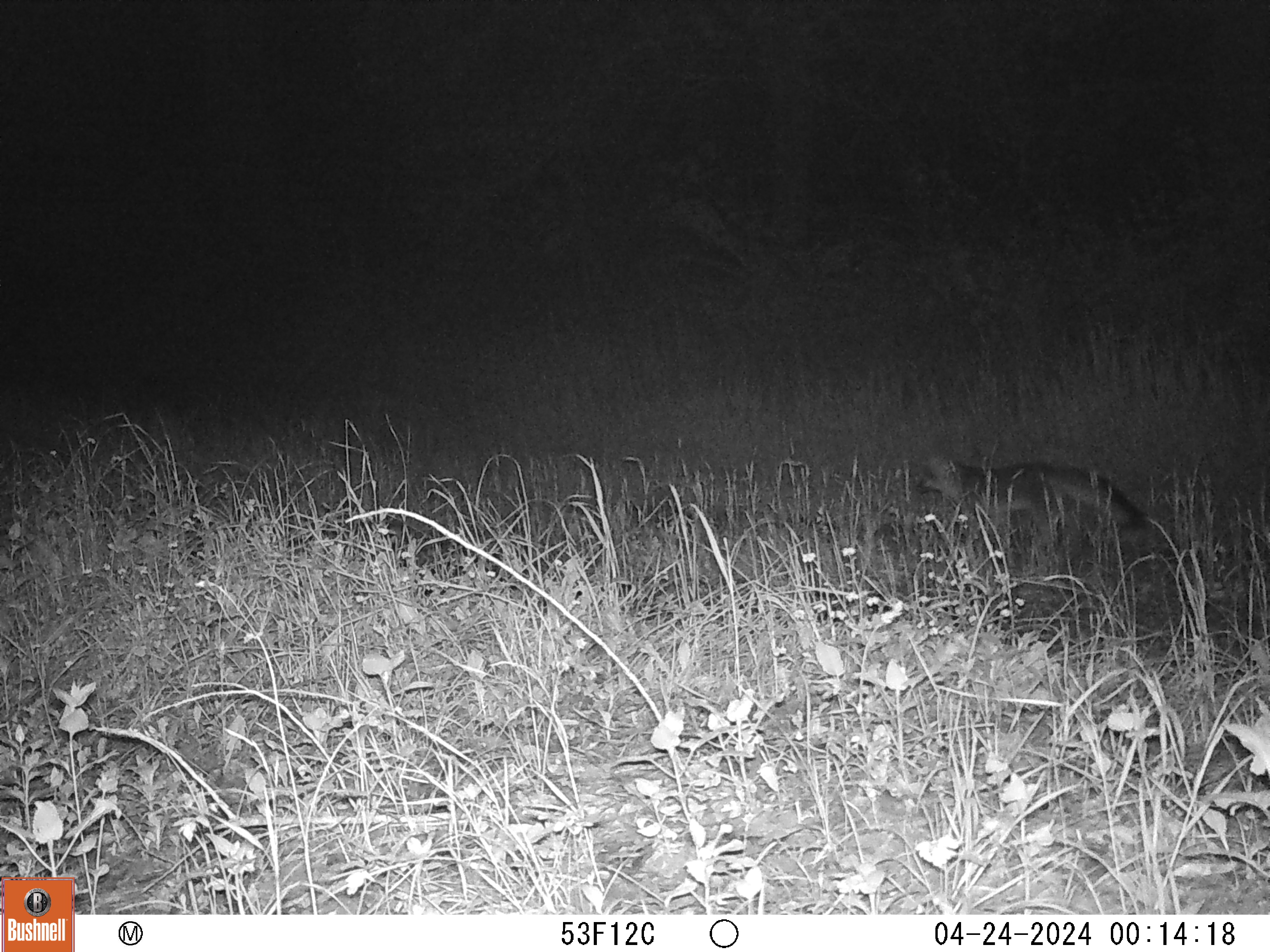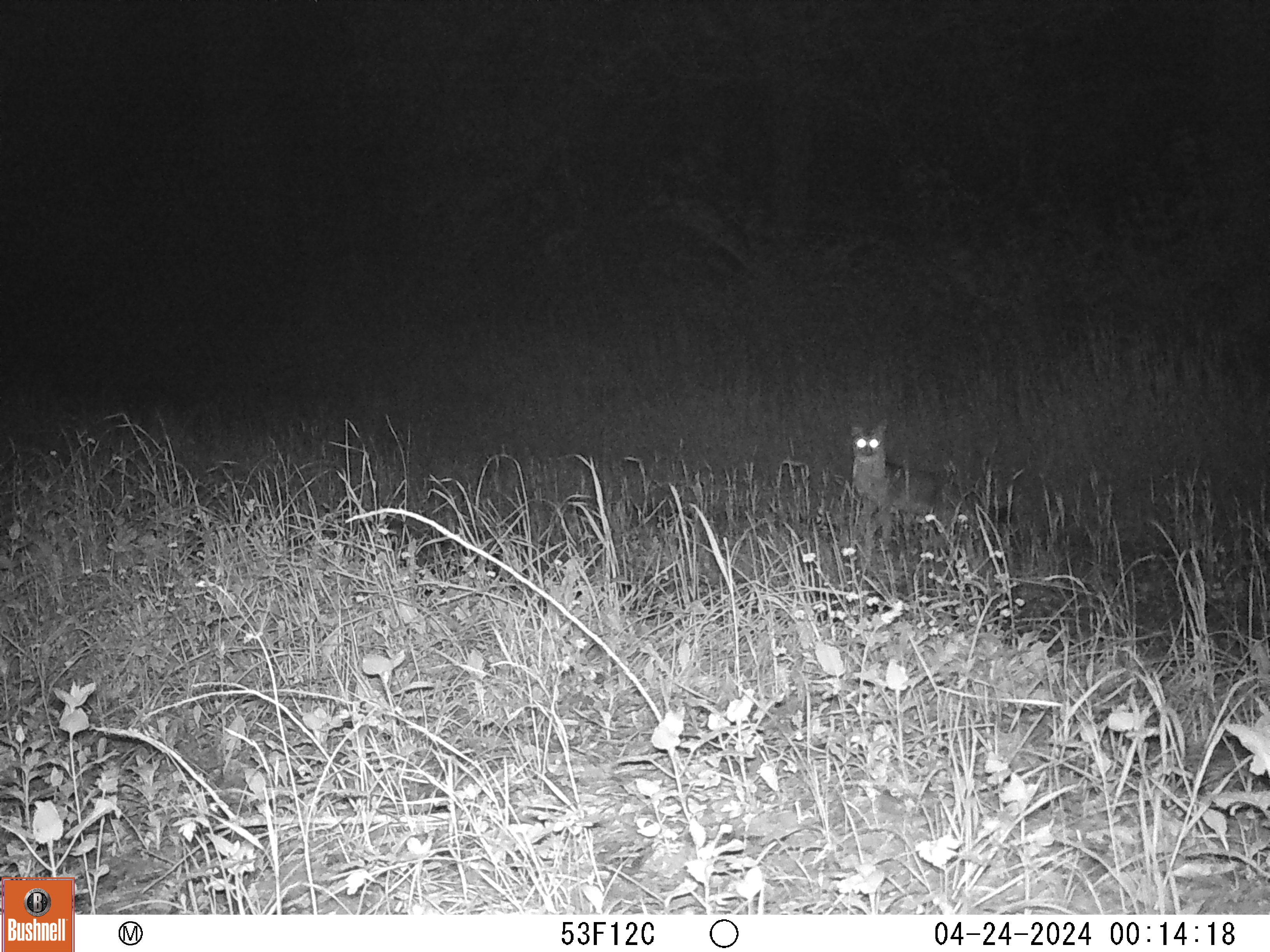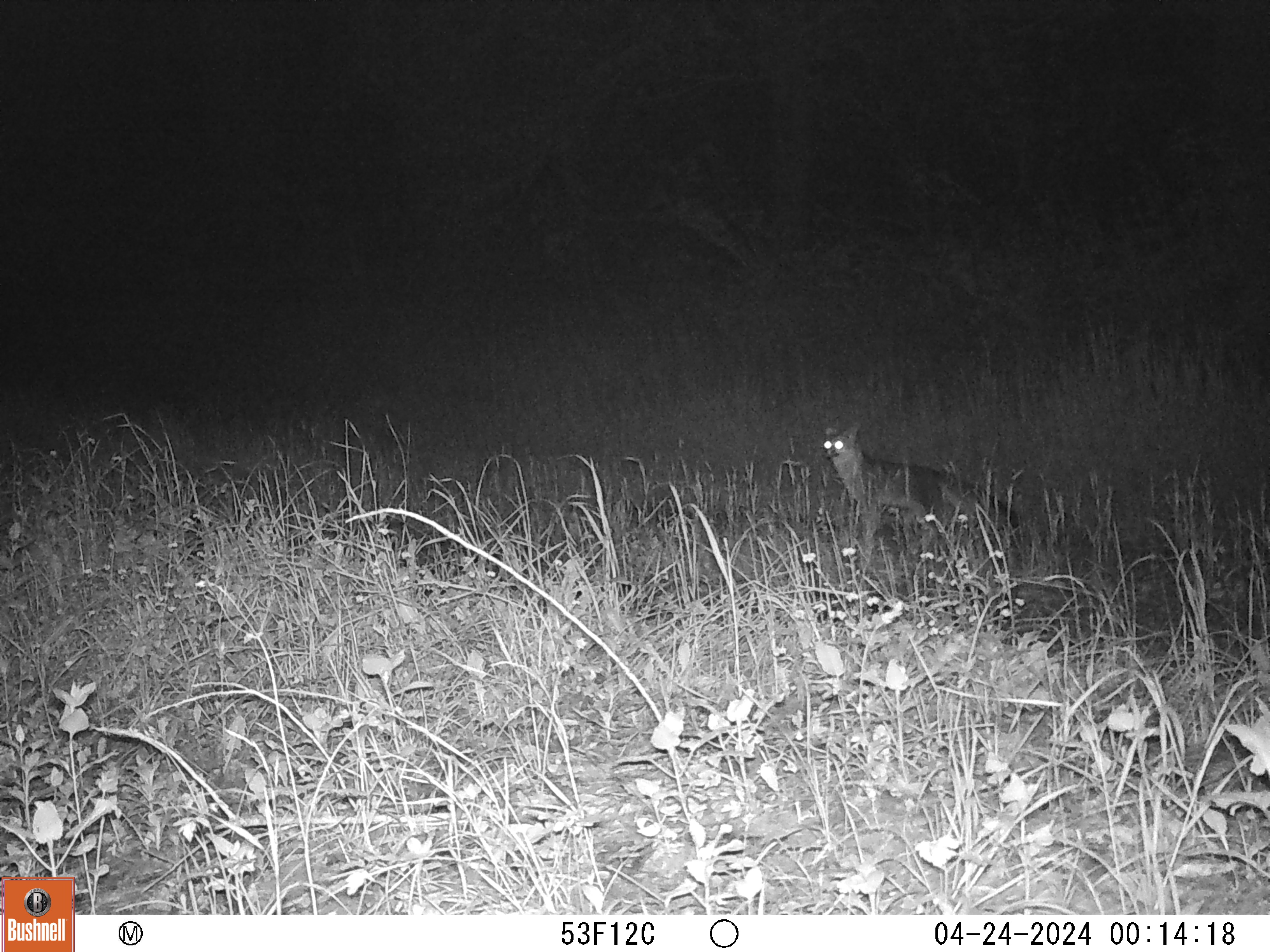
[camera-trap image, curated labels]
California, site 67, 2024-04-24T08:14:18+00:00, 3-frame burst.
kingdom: Animalia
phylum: Chordata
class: Mammalia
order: Carnivora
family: Canidae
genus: Urocyon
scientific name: Urocyon cinereoargenteus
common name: gray fox